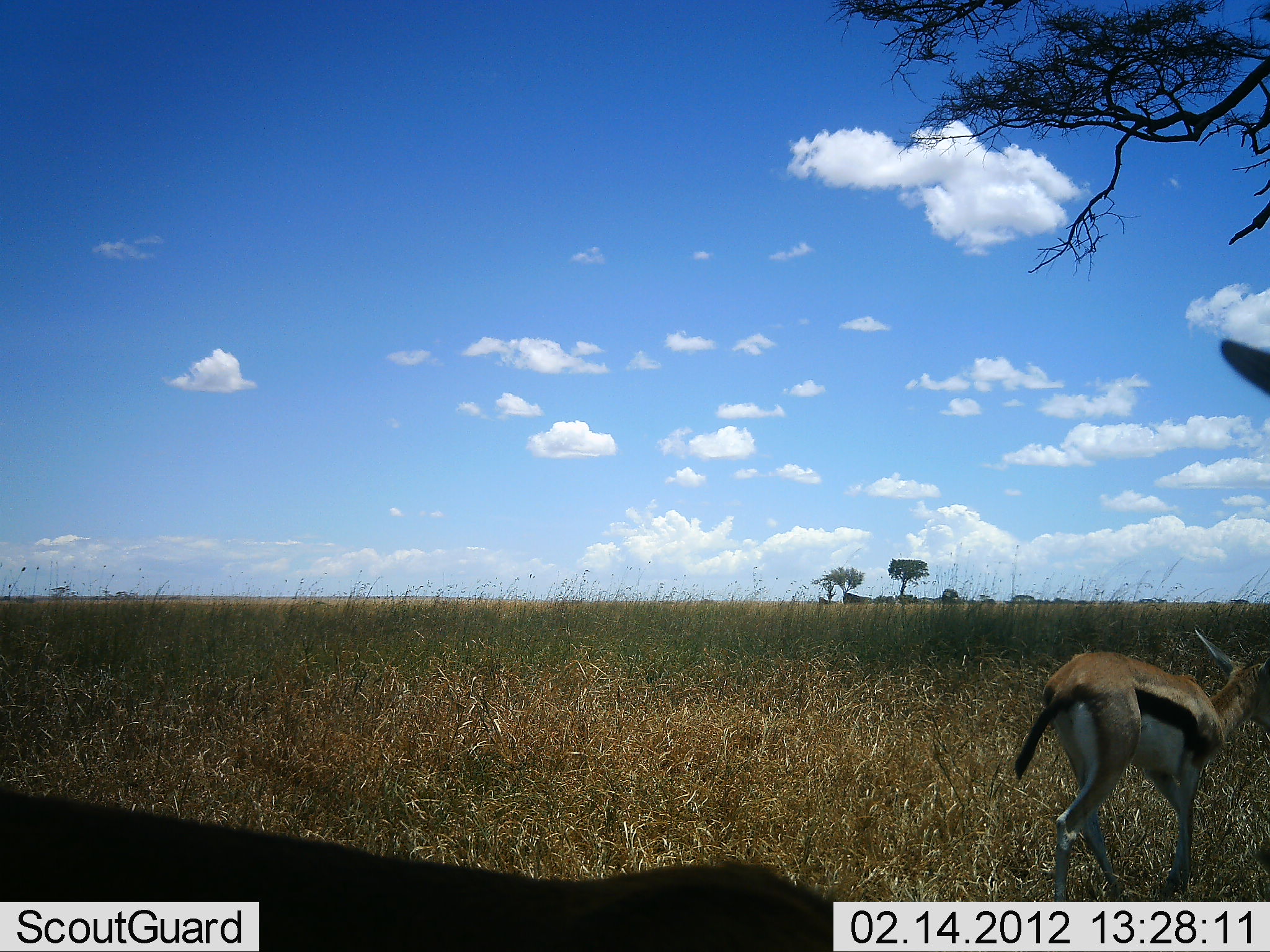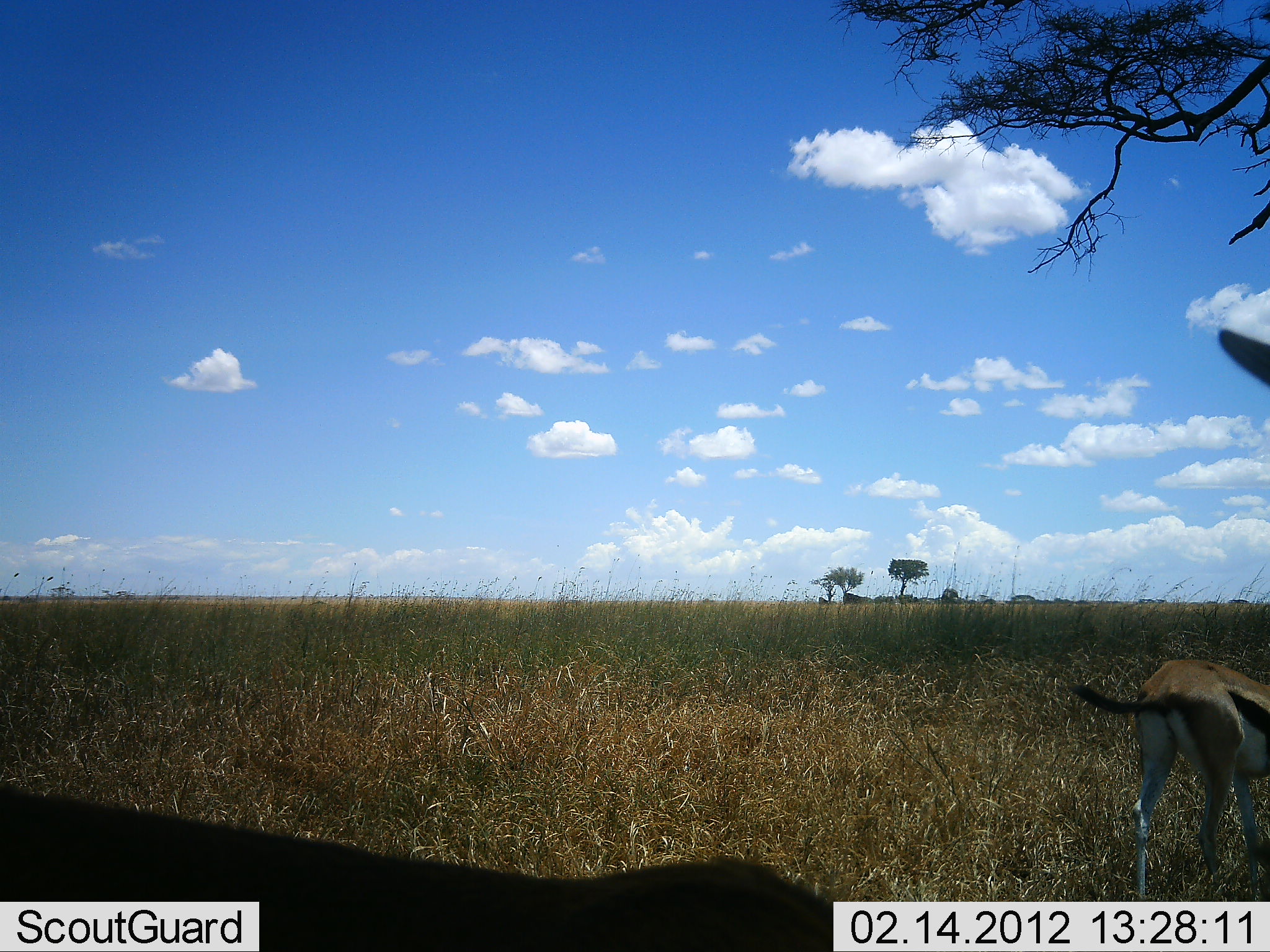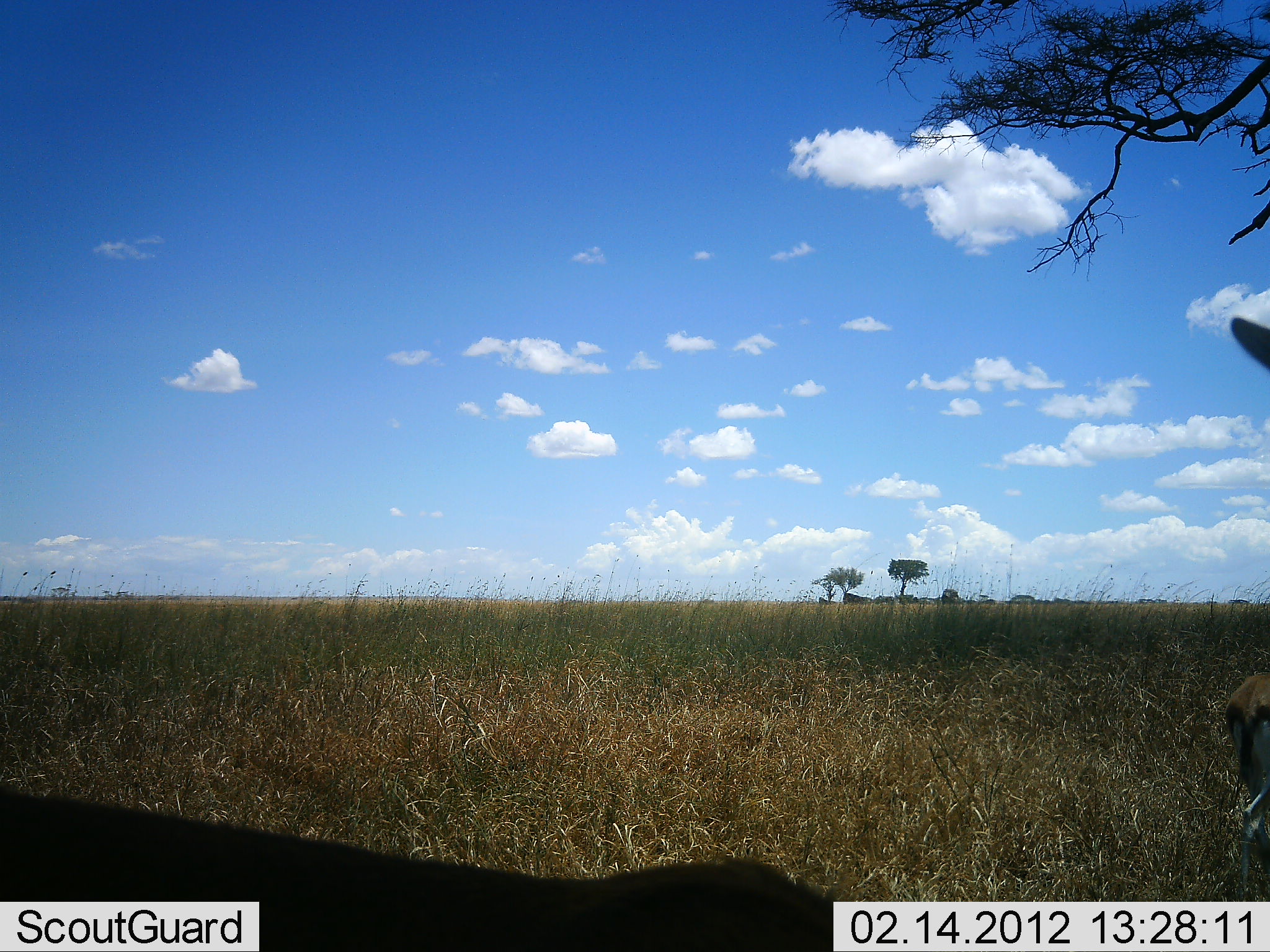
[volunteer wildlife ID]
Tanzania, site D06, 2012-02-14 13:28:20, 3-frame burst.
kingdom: Animalia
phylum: Chordata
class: Mammalia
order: Artiodactyla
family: Bovidae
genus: Eudorcas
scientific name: Eudorcas thomsonii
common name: thomson's gazelle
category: gazellethomsons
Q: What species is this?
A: Gazellethomsons (thomson's gazelle) (Eudorcas thomsonii).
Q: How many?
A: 2.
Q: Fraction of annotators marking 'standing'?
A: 56%.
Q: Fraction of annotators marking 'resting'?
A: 6%.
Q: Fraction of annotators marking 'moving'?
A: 81%.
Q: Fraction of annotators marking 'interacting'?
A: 0%.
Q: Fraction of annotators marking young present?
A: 0%.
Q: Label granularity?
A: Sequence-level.